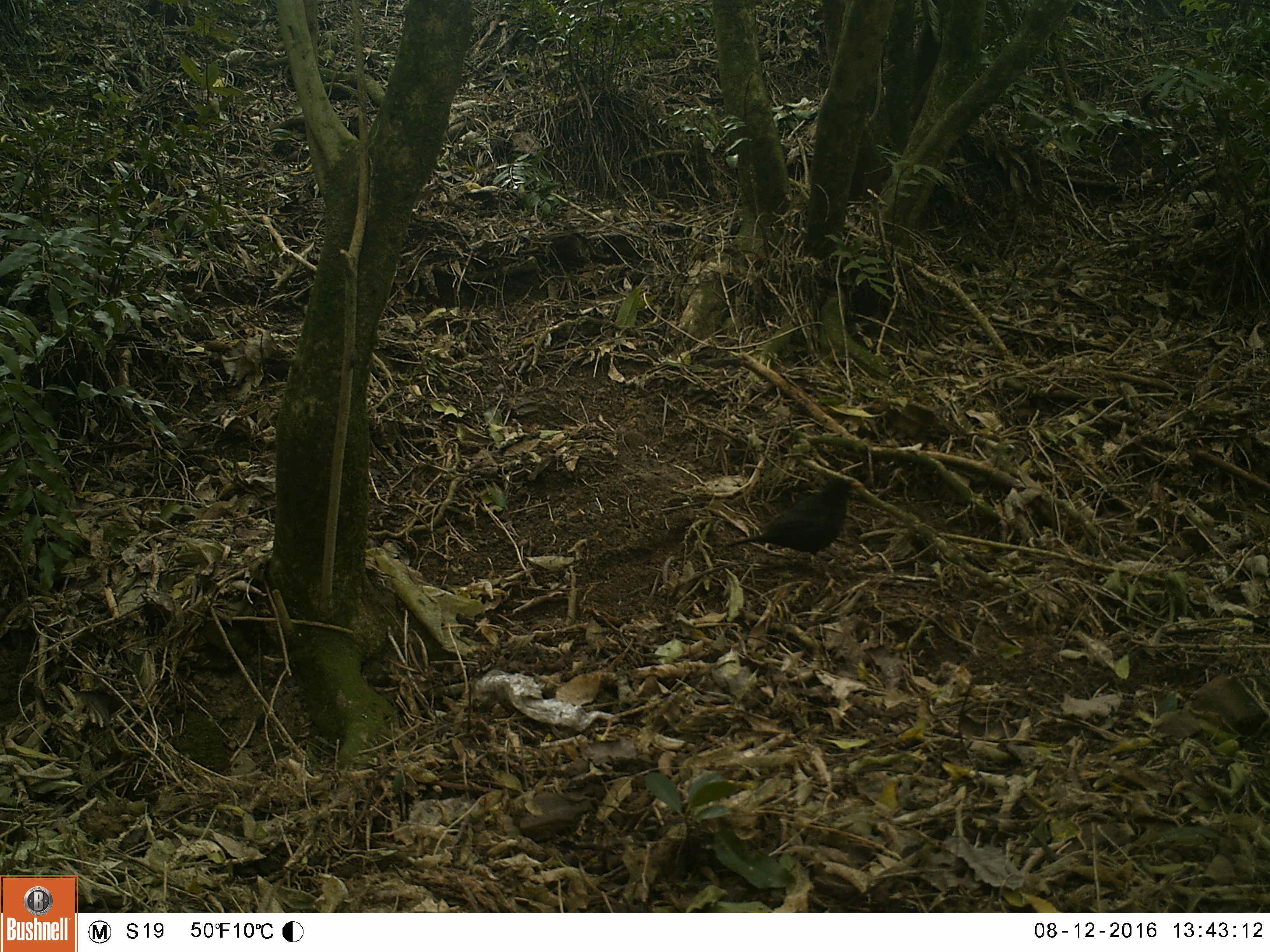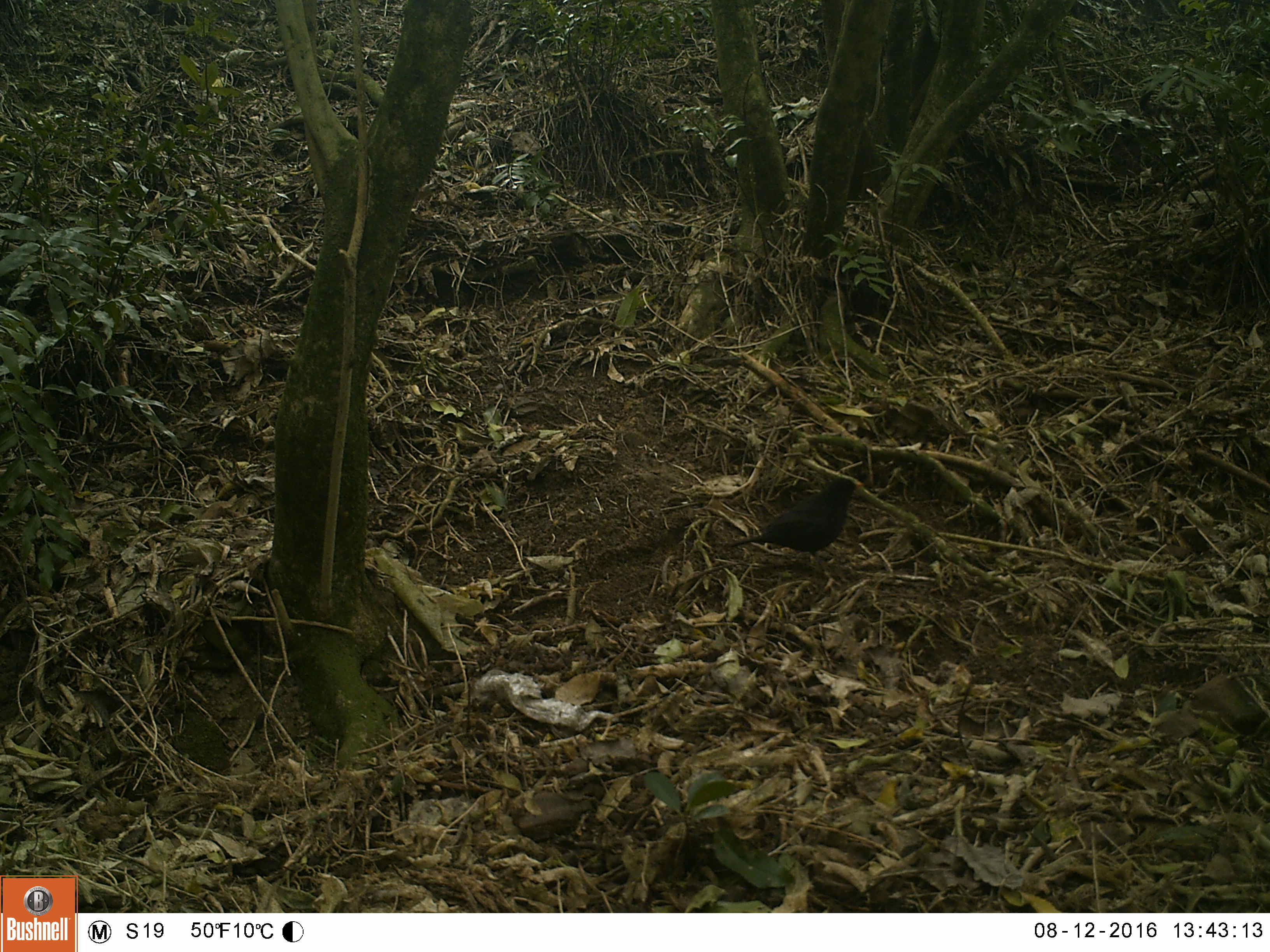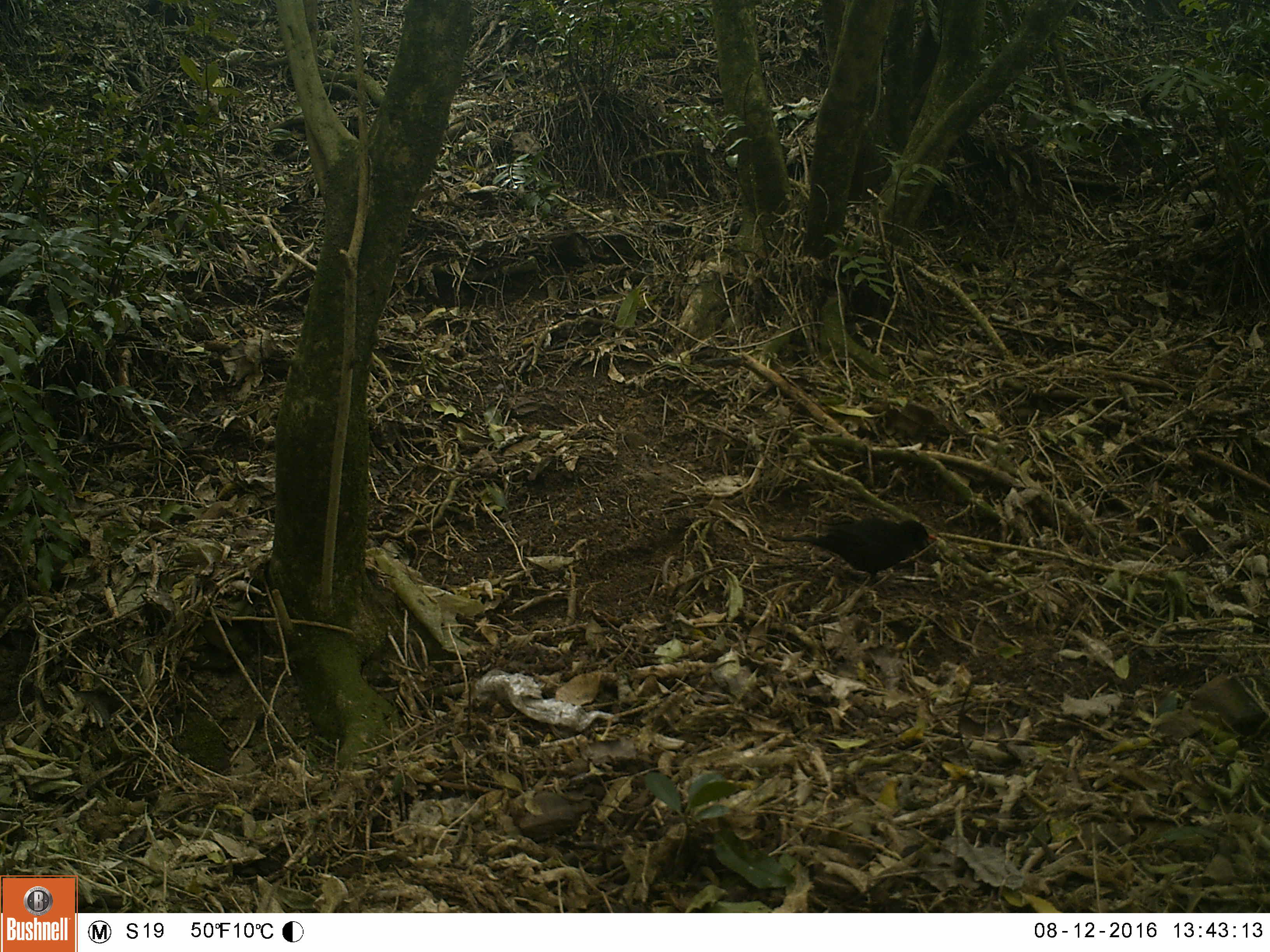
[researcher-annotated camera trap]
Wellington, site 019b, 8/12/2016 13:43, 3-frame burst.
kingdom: Animalia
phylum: Chordata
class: Aves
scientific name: Aves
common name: bird